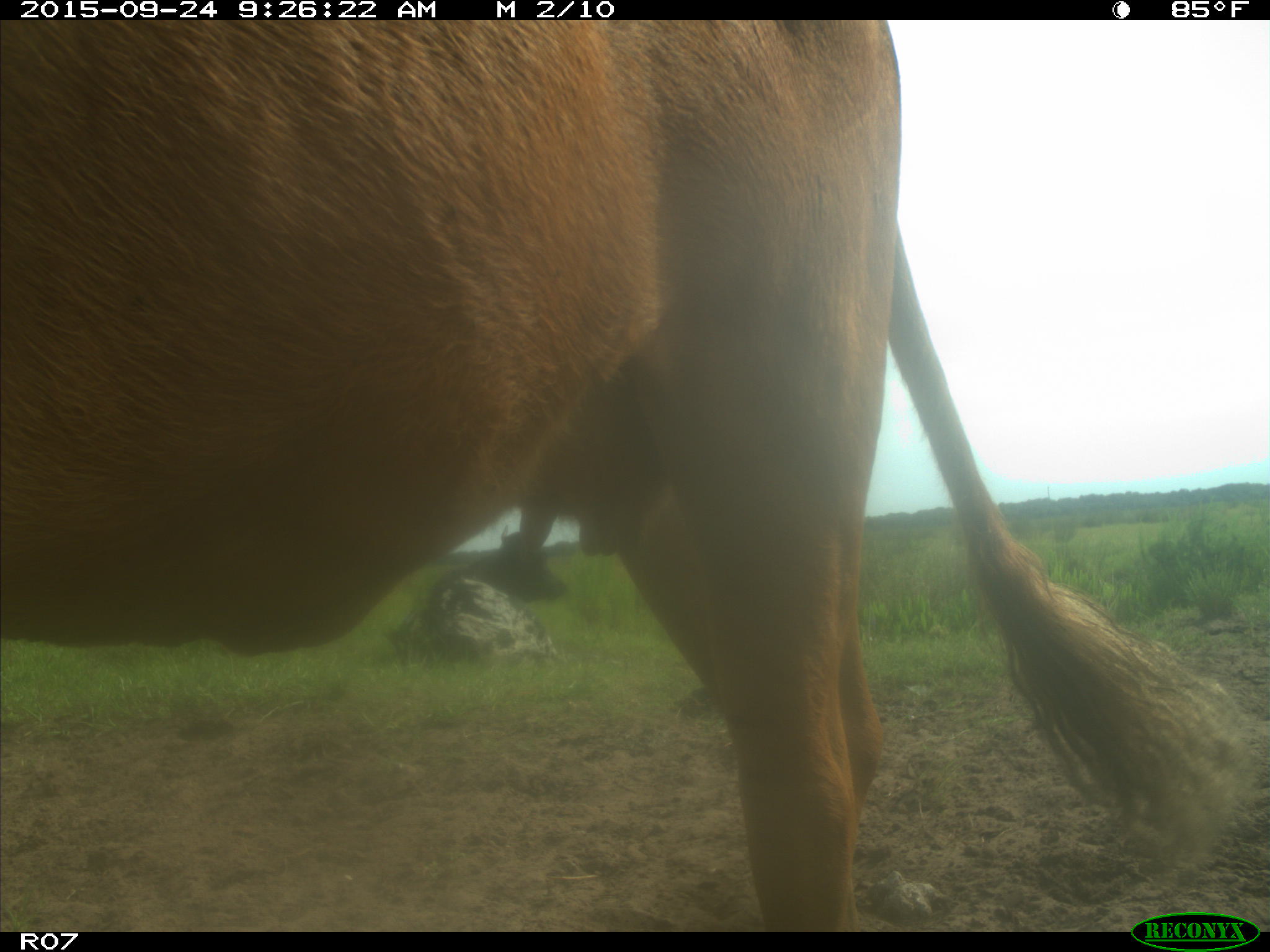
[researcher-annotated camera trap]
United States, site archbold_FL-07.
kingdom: Animalia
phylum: Chordata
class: Mammalia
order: Artiodactyla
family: Bovidae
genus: Bos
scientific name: Bos taurus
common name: domestic cow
Bos taurus (domestic cow).